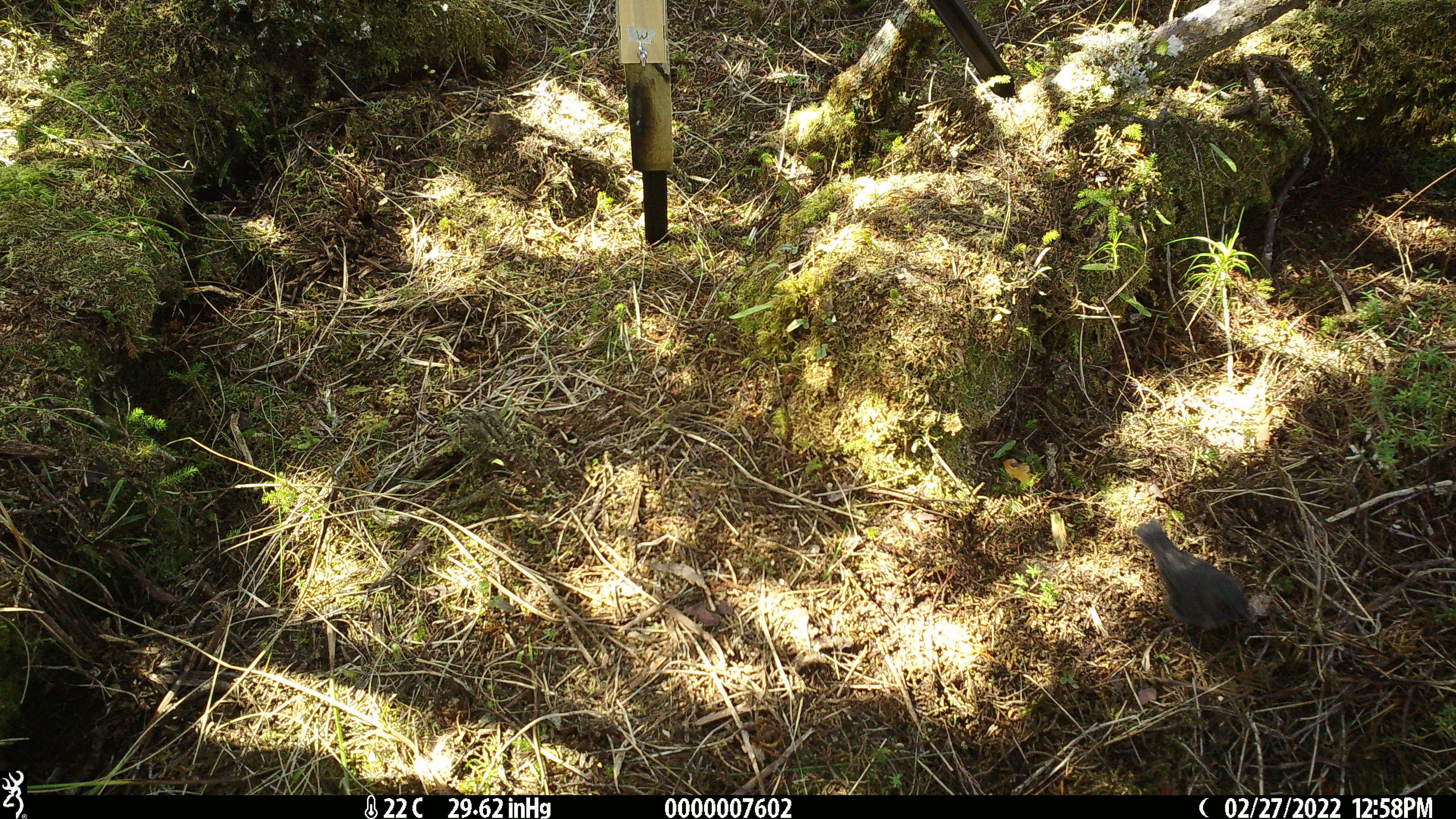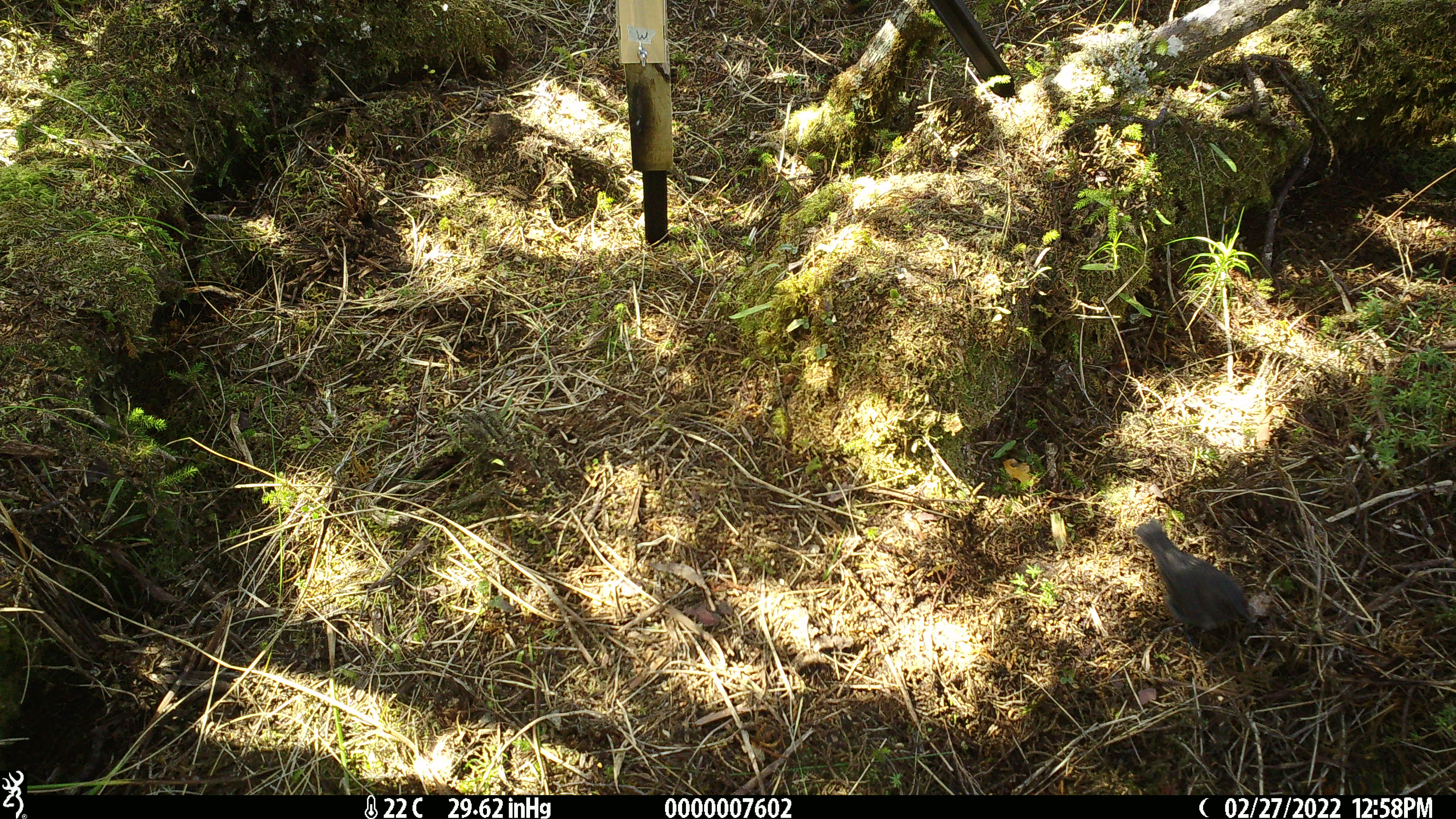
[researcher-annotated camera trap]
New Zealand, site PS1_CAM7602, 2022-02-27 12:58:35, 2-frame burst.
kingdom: Animalia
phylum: Chordata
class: Aves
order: Passeriformes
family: Petroicidae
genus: Petroica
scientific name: Petroica australis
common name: new zealand robin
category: robin